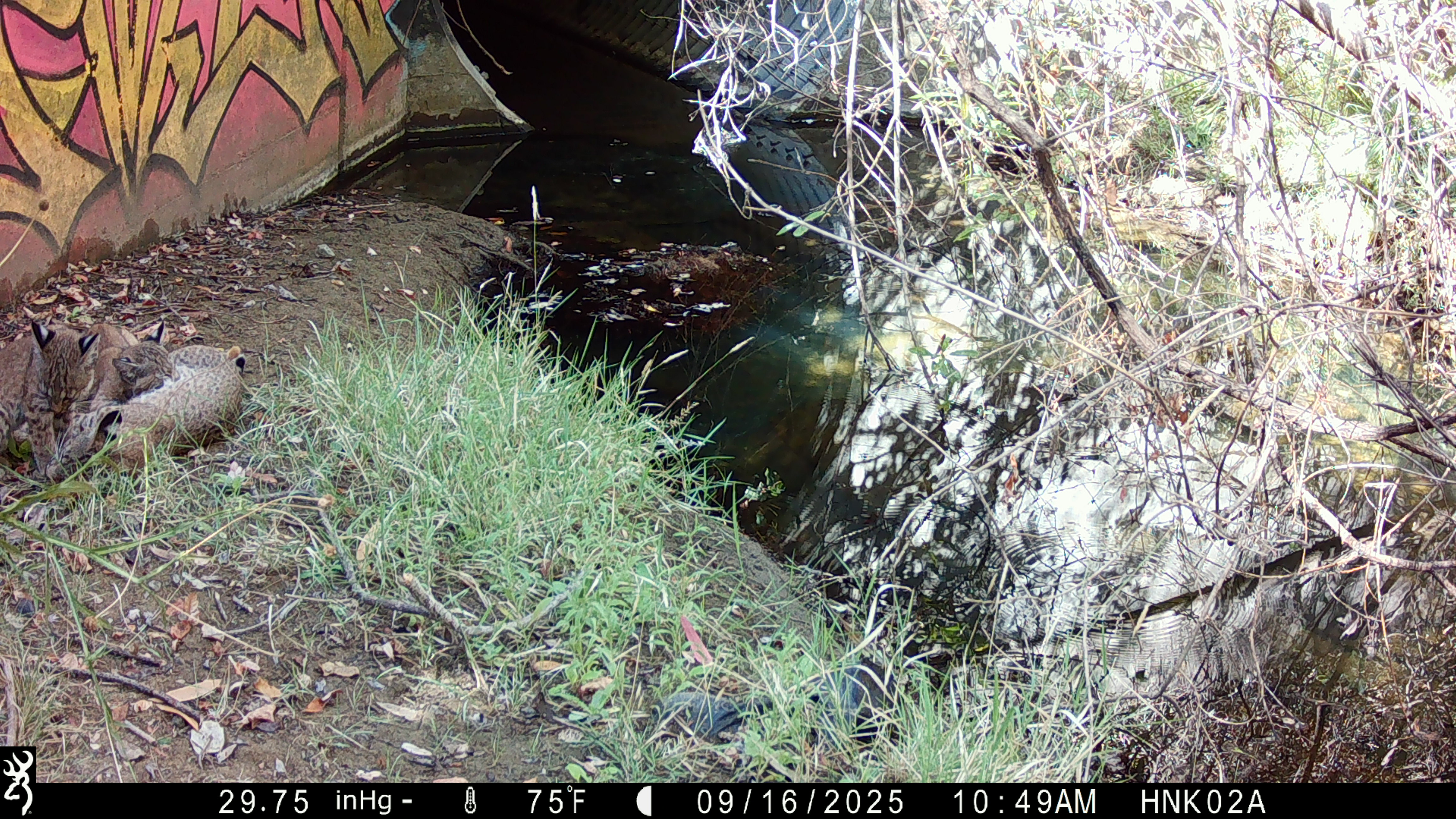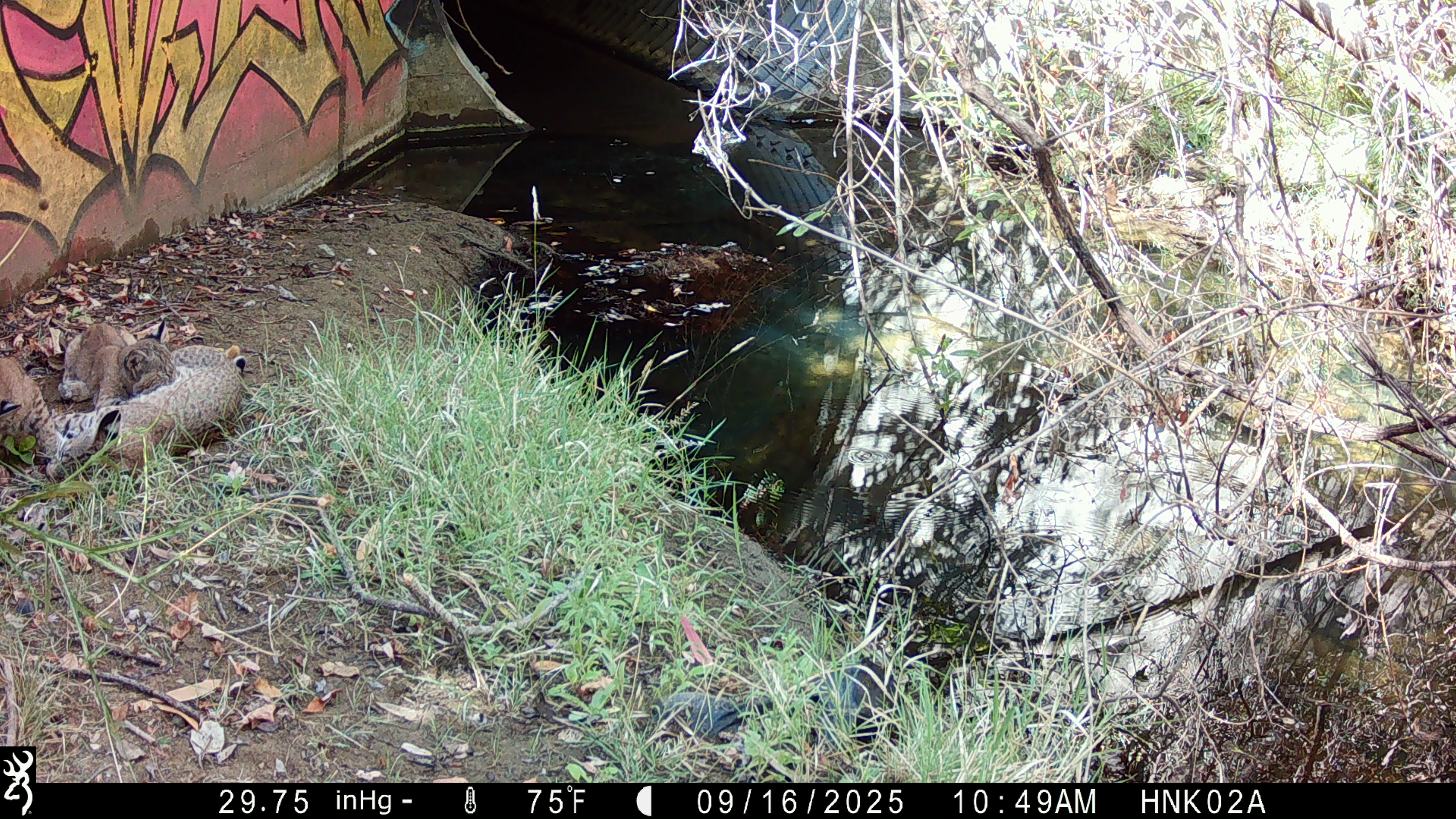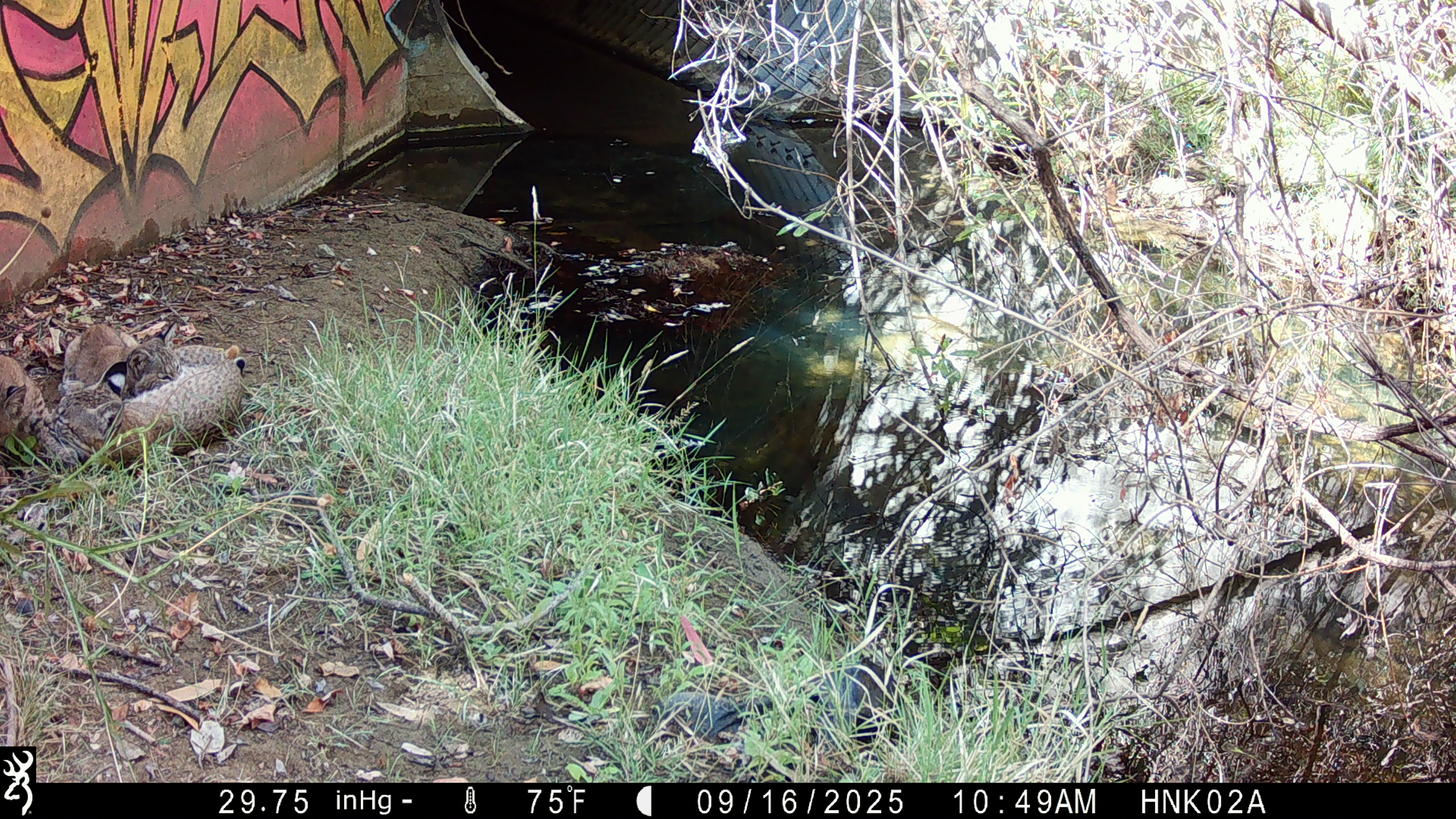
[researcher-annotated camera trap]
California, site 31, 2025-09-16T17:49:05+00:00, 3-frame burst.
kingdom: Animalia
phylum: Chordata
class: Mammalia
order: Carnivora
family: Felidae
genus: Lynx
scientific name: Lynx rufus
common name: bobcat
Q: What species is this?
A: Bobcat (Lynx rufus).